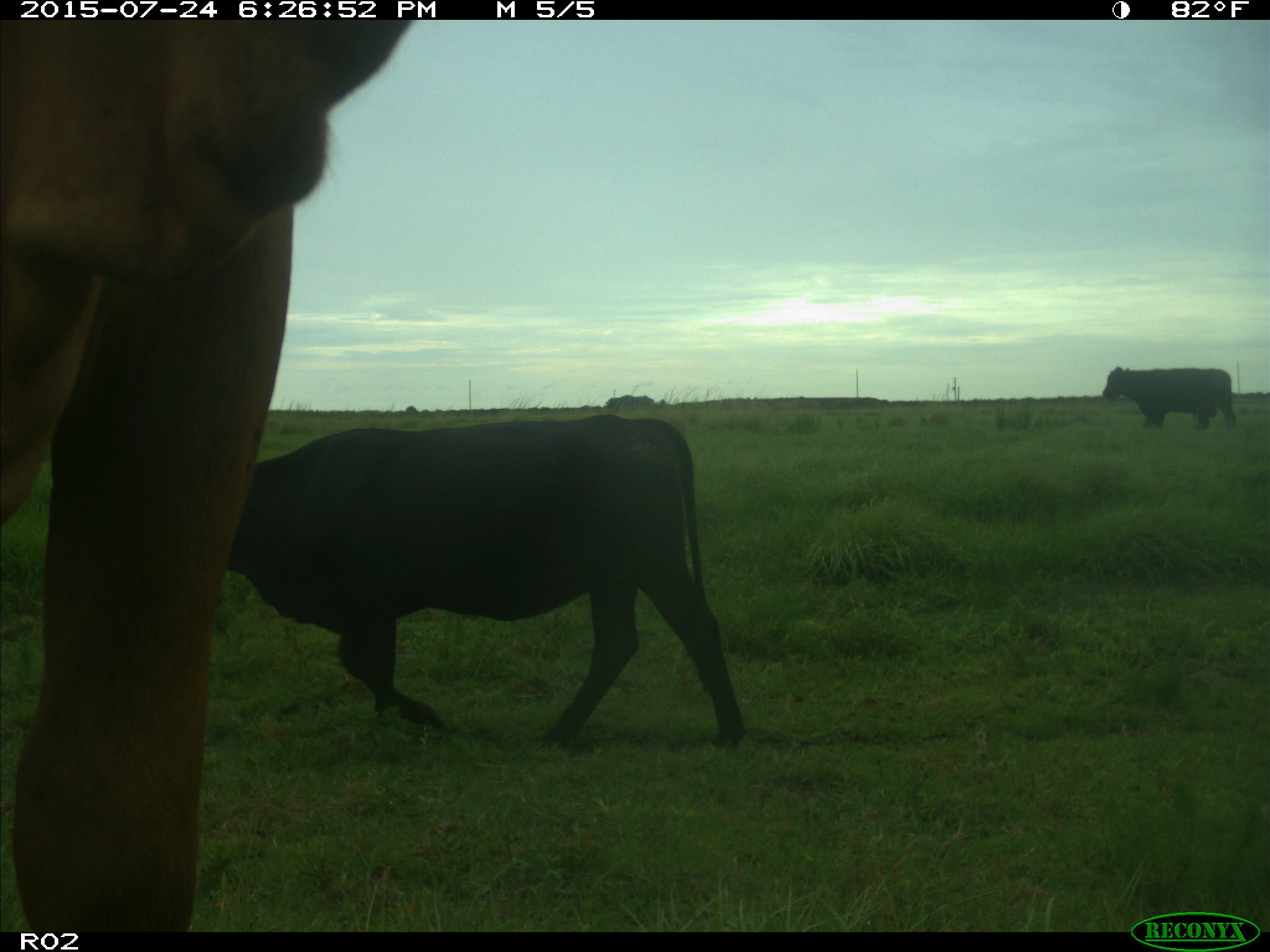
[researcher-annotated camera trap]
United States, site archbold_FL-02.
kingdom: Animalia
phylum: Chordata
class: Mammalia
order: Artiodactyla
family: Bovidae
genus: Bos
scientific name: Bos taurus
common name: domestic cow